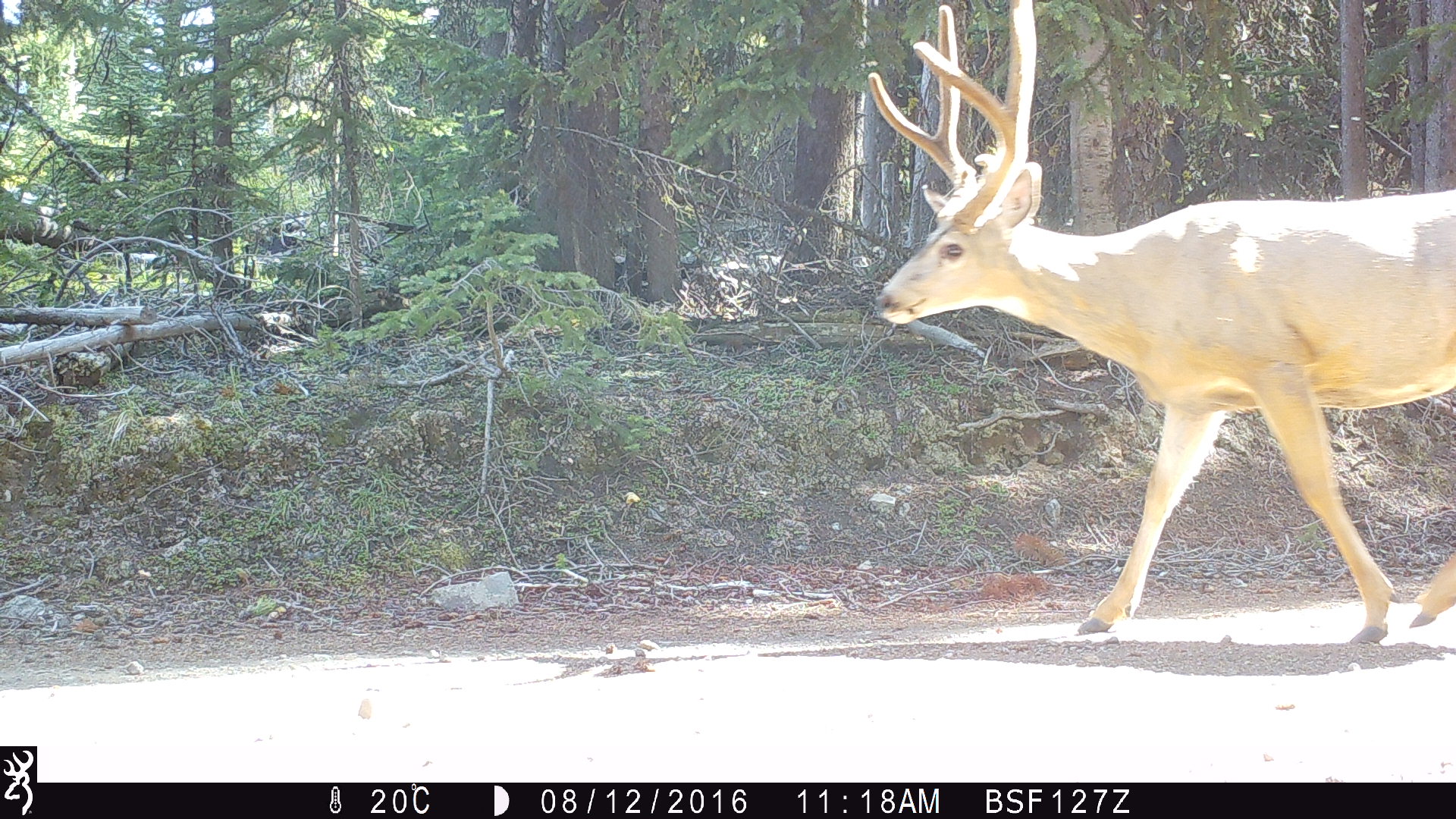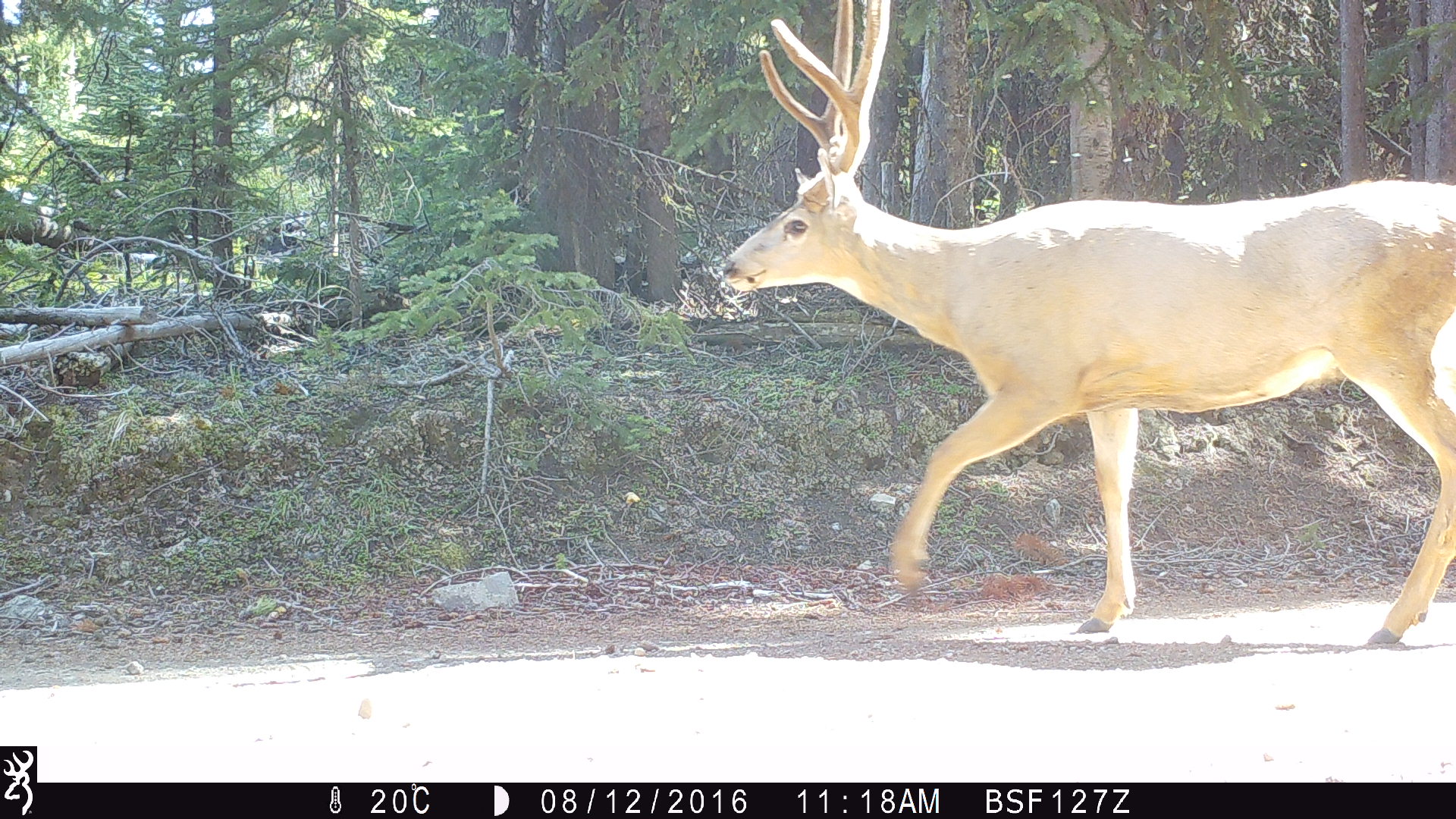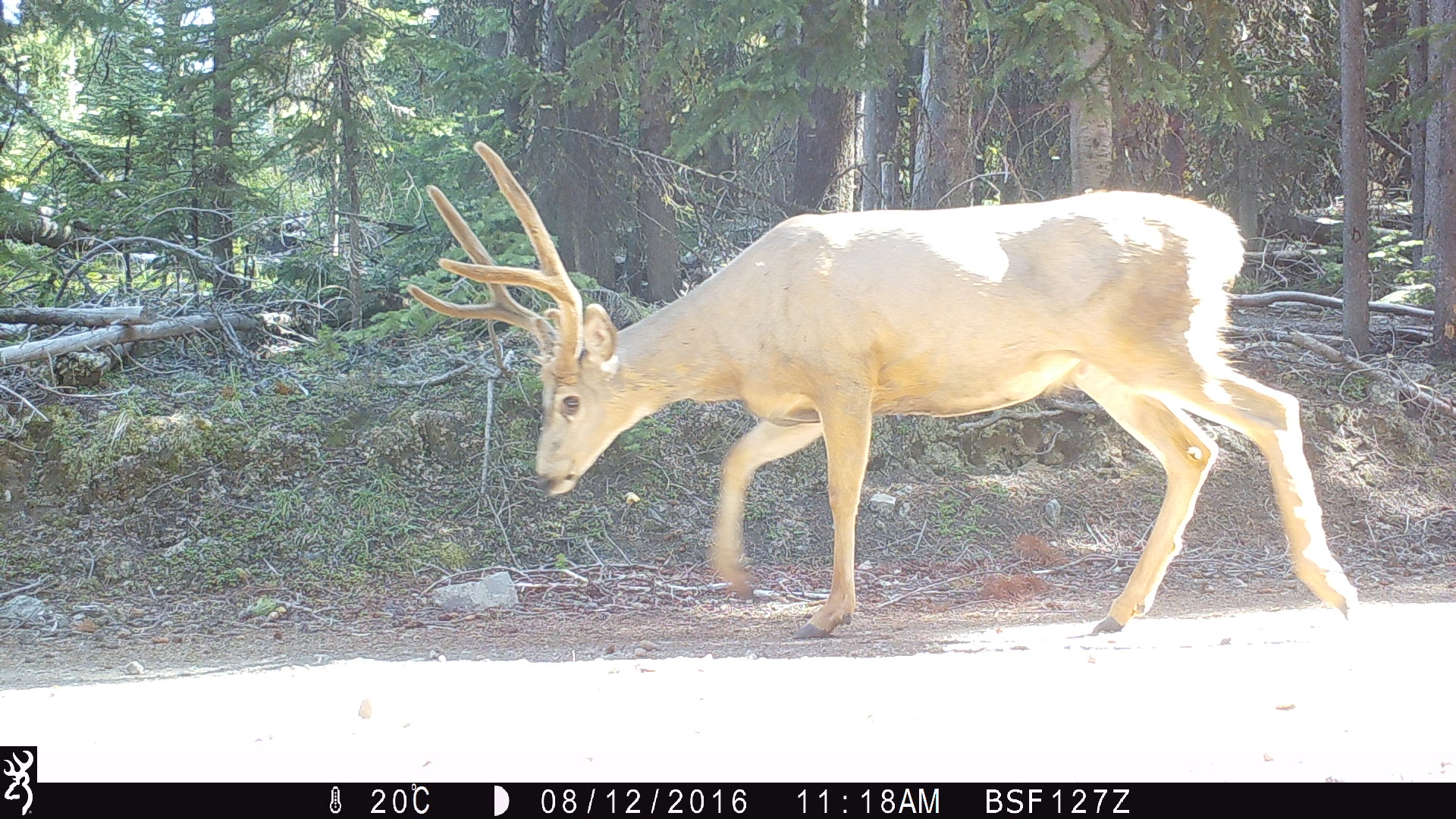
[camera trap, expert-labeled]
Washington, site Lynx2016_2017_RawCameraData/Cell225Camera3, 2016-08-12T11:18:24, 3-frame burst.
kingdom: Animalia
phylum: Chordata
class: Mammalia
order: Artiodactyla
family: Cervidae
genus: Odocoileus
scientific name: Odocoileus hemionus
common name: mule deer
Odocoileus hemionus (mule deer). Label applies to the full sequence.